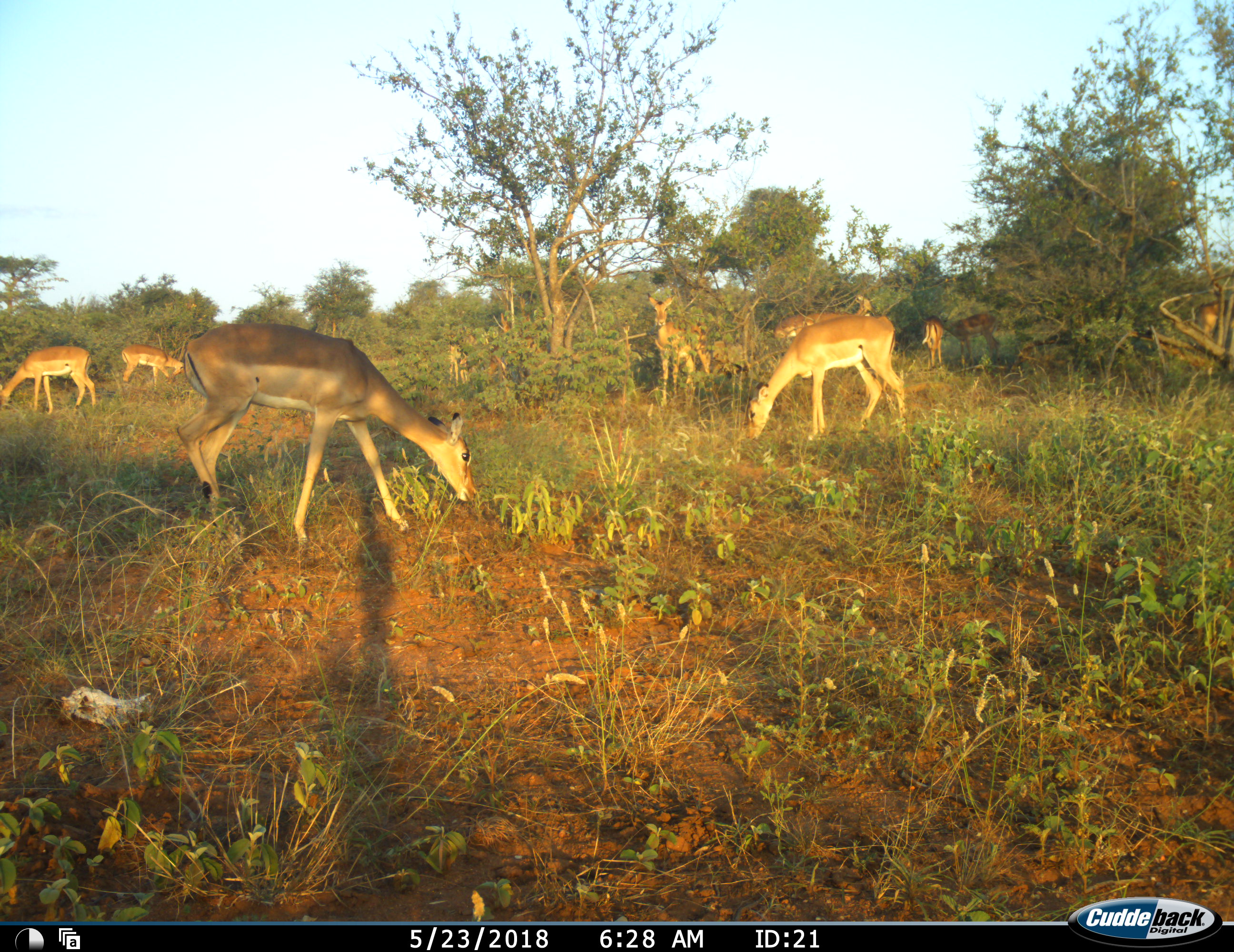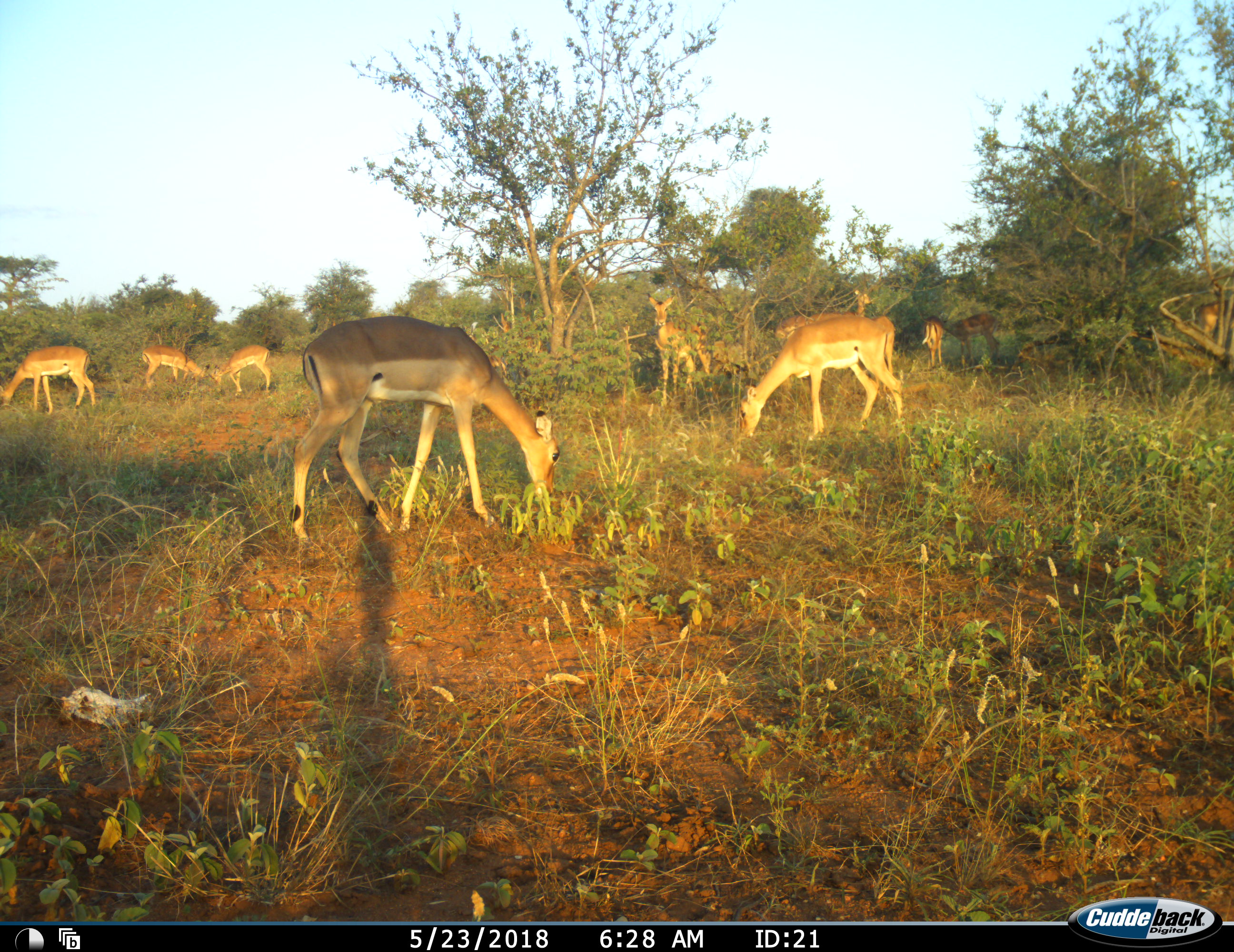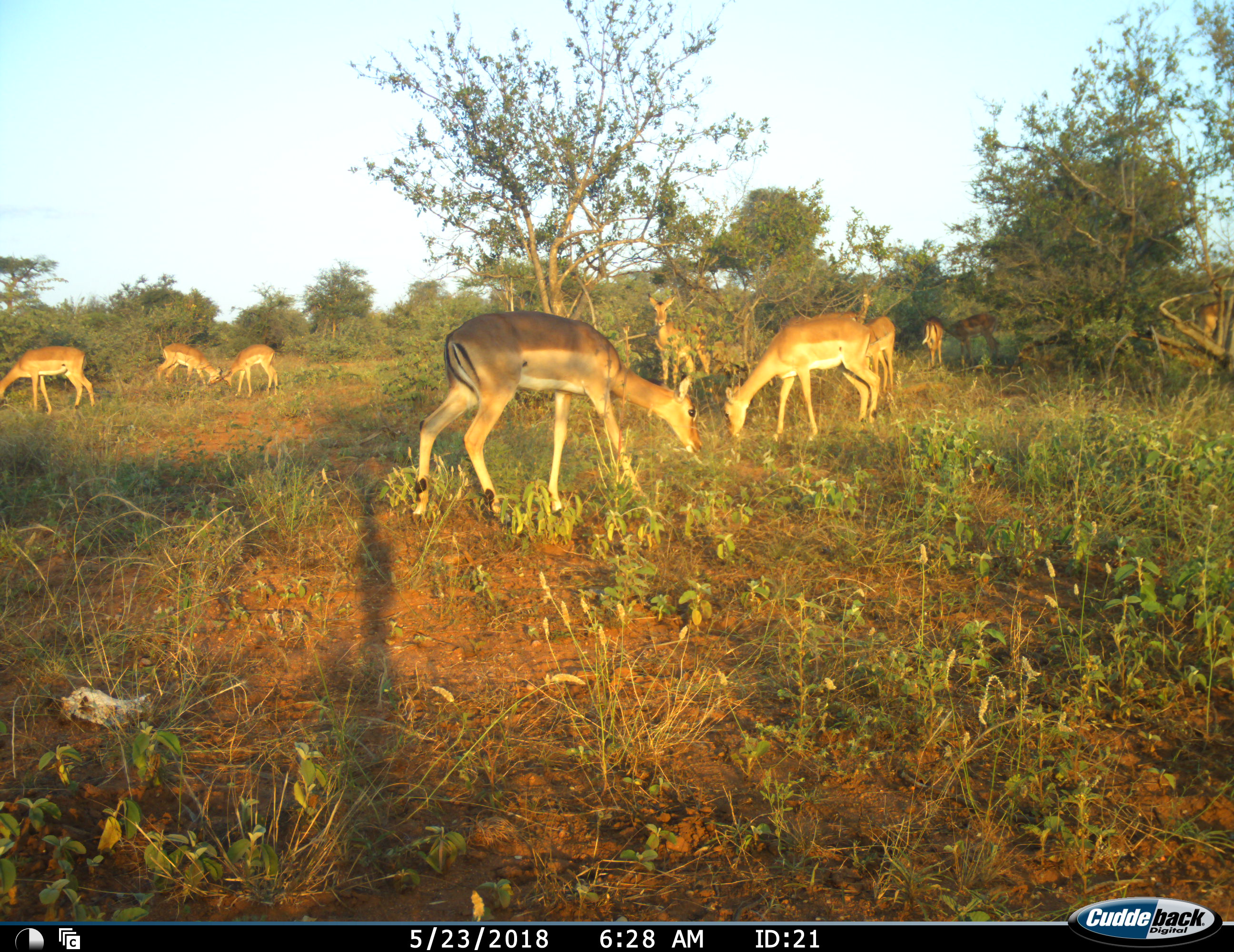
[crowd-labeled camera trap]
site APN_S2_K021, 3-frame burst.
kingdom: Animalia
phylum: Chordata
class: Mammalia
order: Artiodactyla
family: Bovidae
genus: Aepyceros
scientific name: Aepyceros melampus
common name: impala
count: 10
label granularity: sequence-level